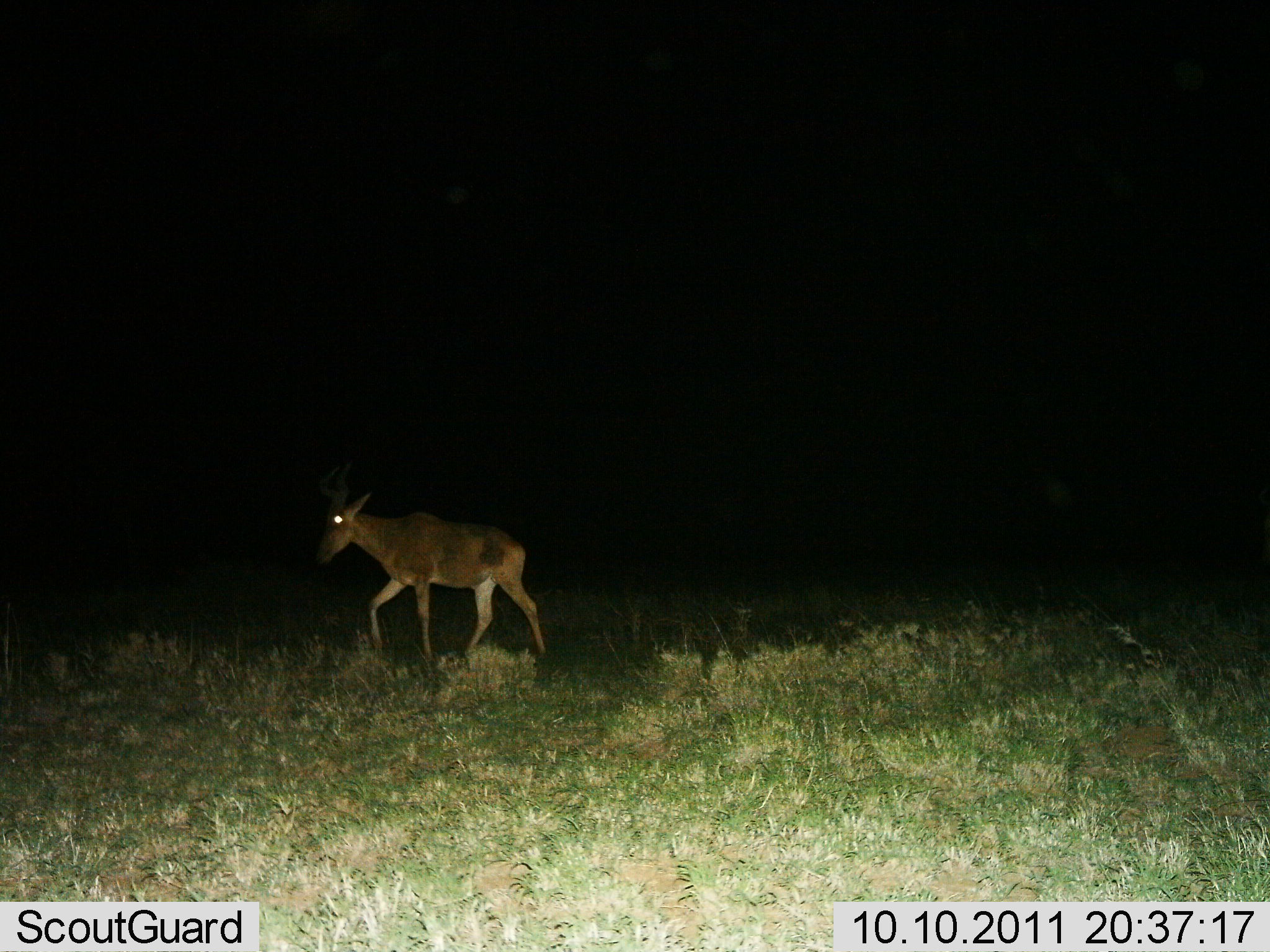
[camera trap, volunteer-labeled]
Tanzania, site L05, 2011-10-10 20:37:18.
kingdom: Animalia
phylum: Chordata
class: Mammalia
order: Artiodactyla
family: Bovidae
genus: Alcelaphus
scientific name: Alcelaphus buselaphus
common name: hartebeest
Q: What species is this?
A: Hartebeest (Alcelaphus buselaphus).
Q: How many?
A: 1.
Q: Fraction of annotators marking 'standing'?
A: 7%.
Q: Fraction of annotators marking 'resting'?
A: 0%.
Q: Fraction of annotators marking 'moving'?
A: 93%.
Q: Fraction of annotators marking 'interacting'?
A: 0%.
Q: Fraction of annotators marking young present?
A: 7%.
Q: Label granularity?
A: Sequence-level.